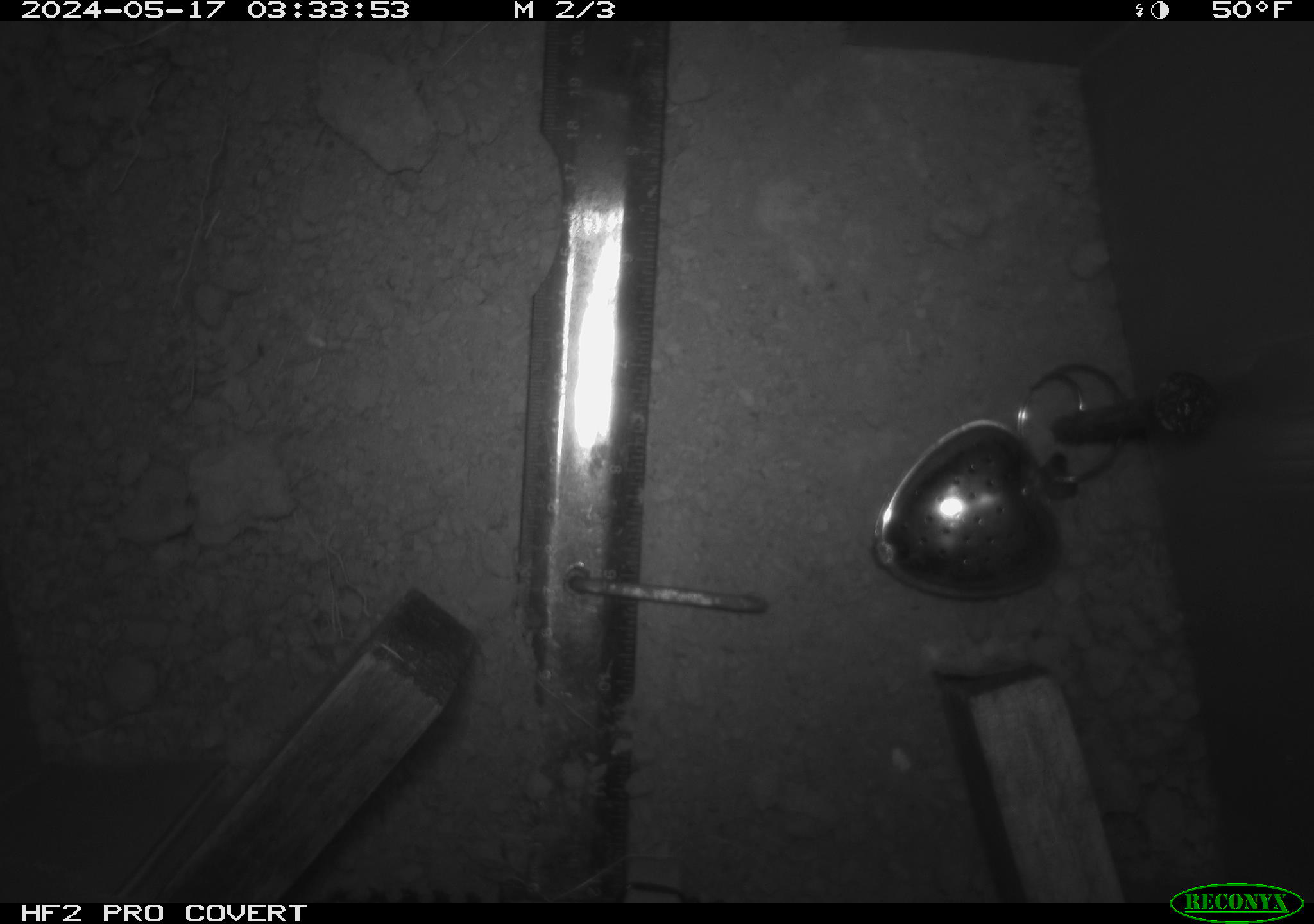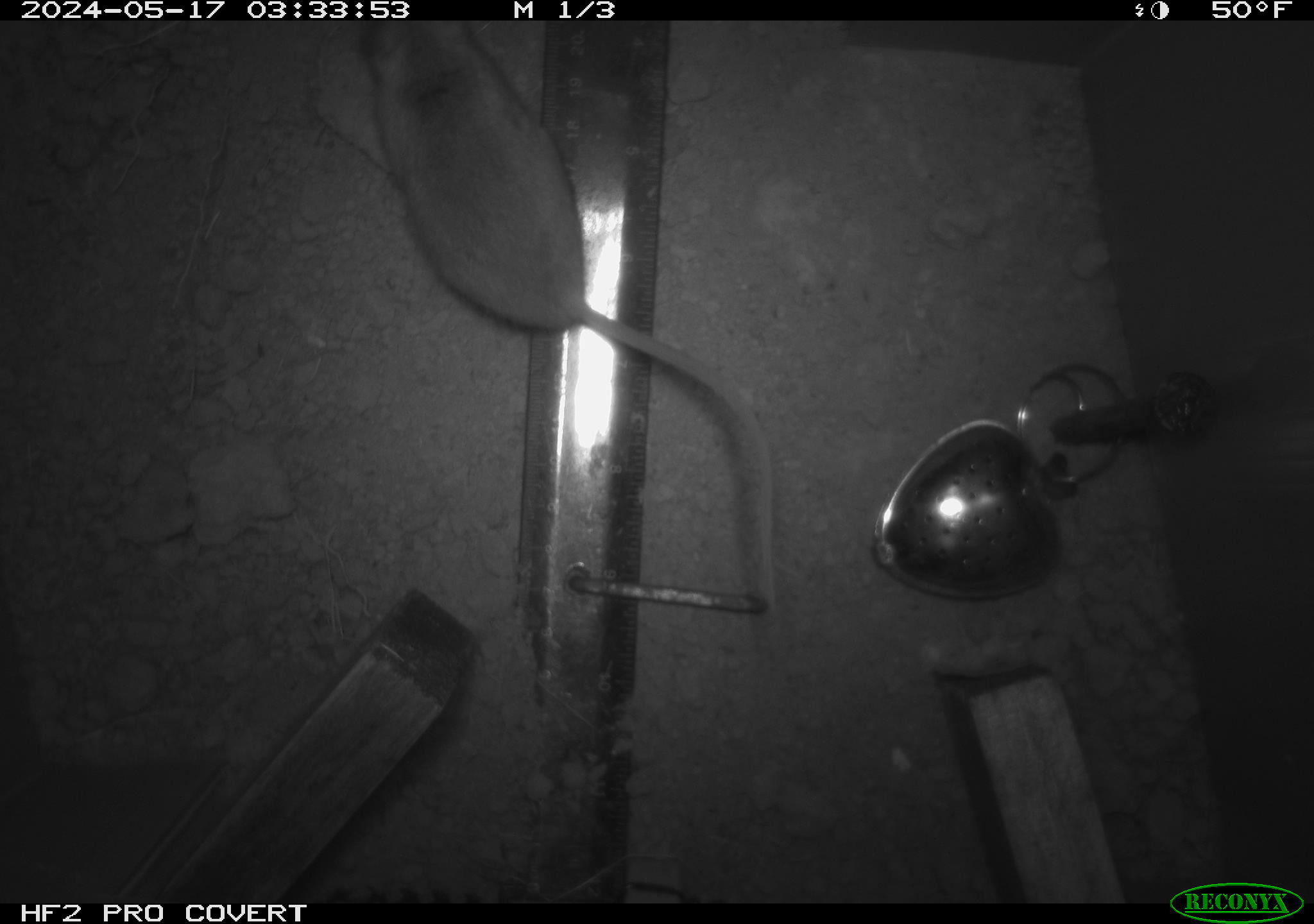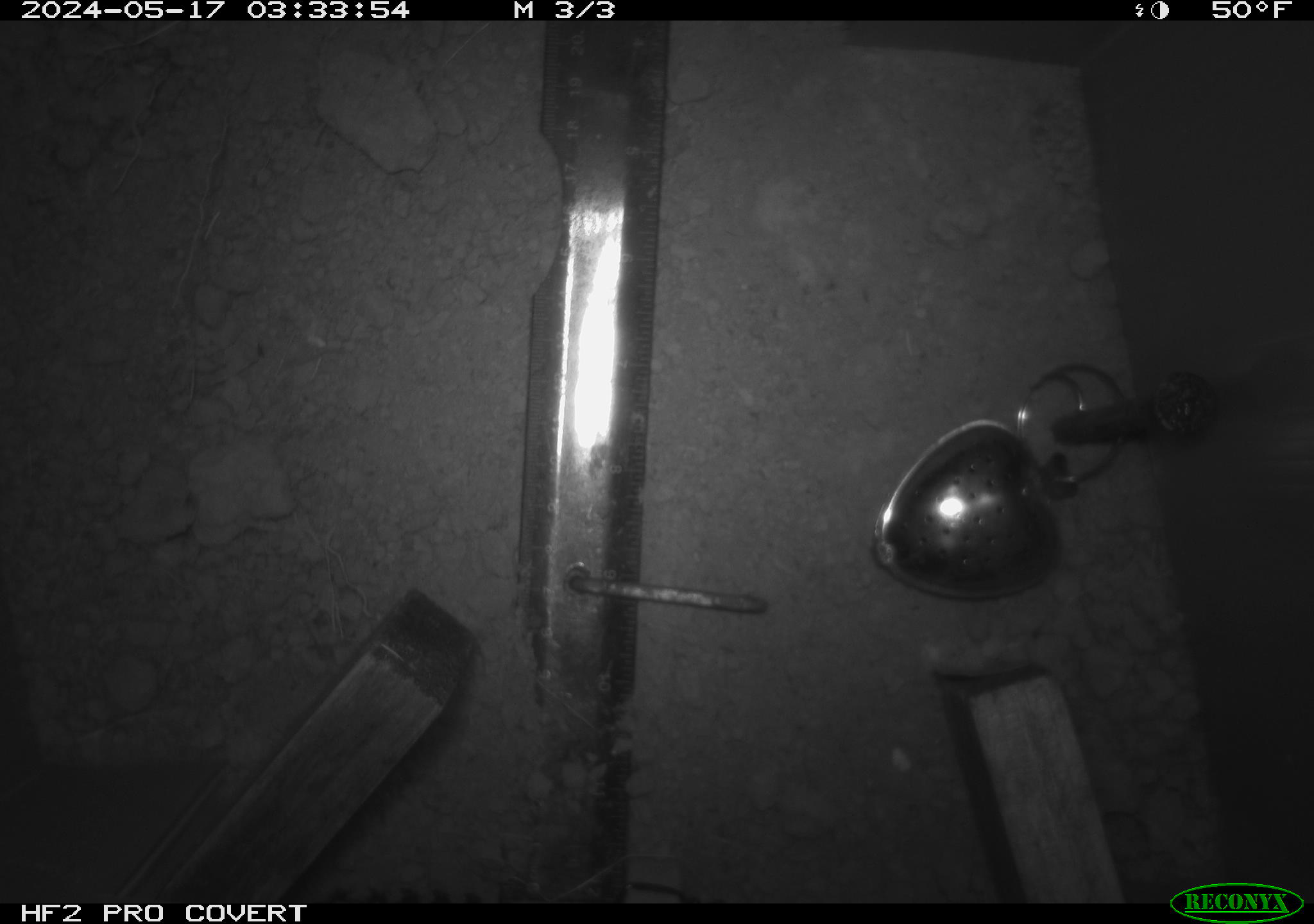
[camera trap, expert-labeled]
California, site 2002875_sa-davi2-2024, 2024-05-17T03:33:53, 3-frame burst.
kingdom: Animalia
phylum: Chordata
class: Mammalia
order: Rodentia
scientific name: Rodentia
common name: mouse species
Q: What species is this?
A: Mouse species (Rodentia).